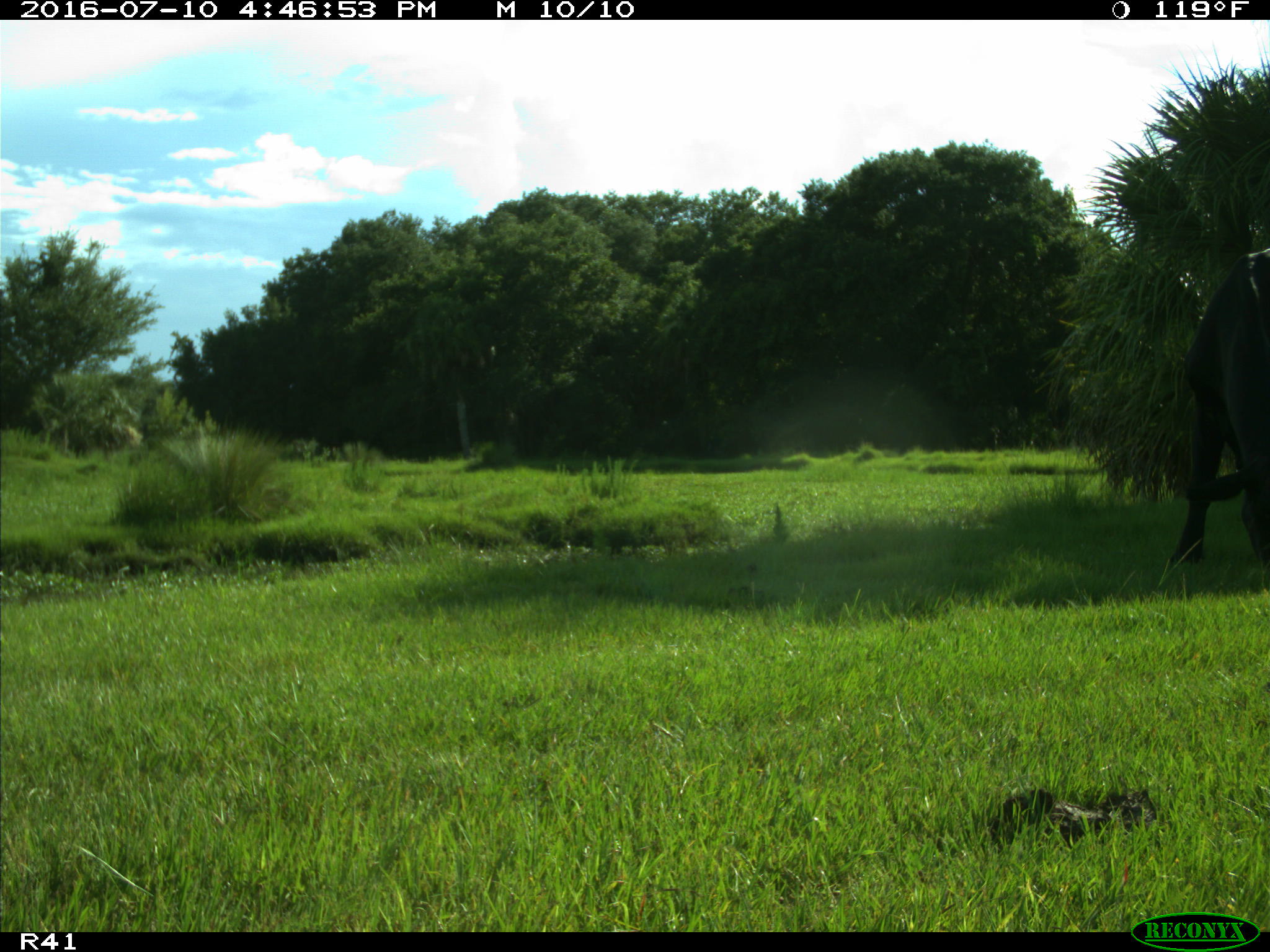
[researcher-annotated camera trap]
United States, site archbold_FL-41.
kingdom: Animalia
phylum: Chordata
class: Mammalia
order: Artiodactyla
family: Bovidae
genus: Bos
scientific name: Bos taurus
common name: domestic cow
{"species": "Bos taurus (domestic cow)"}